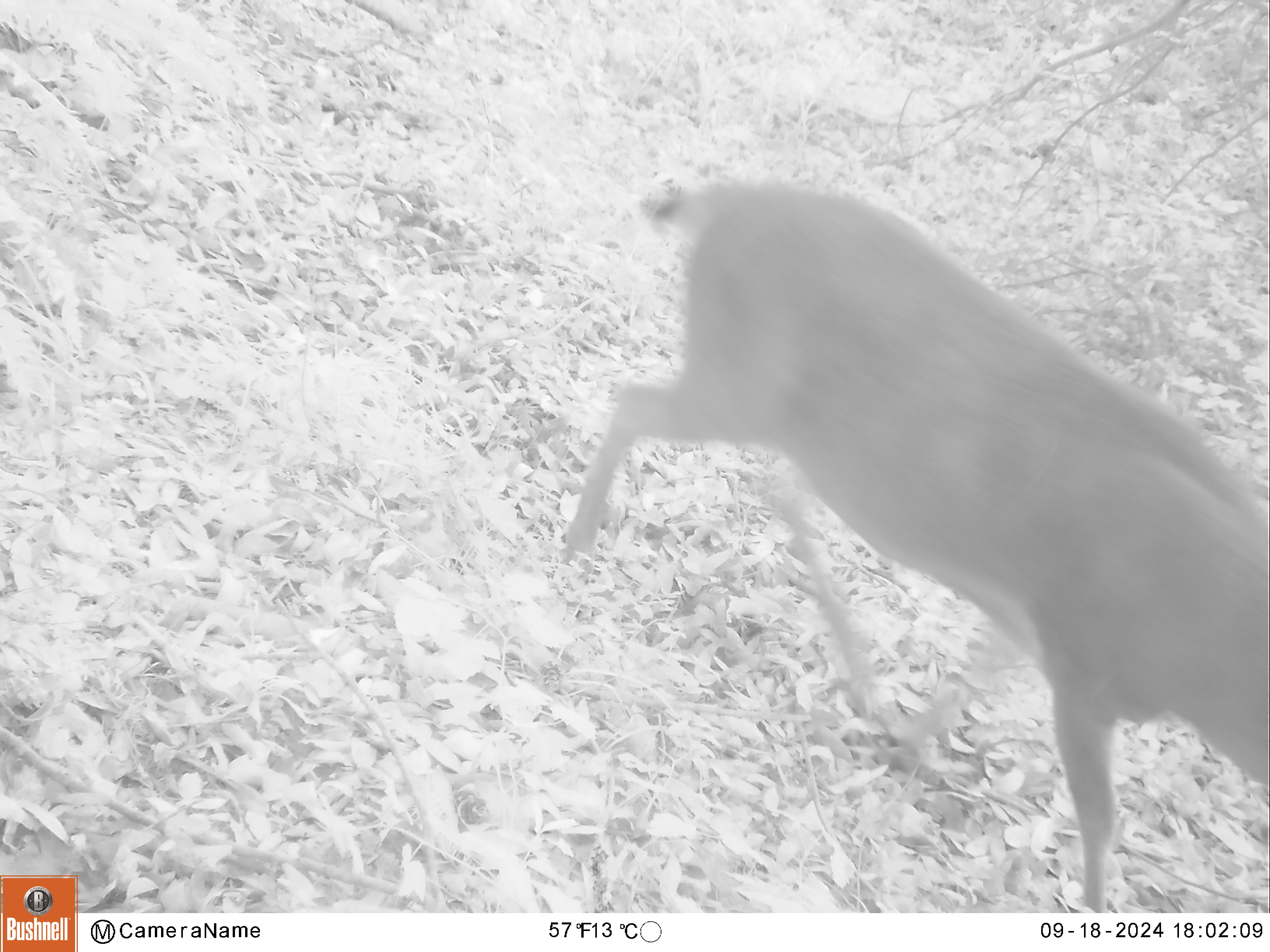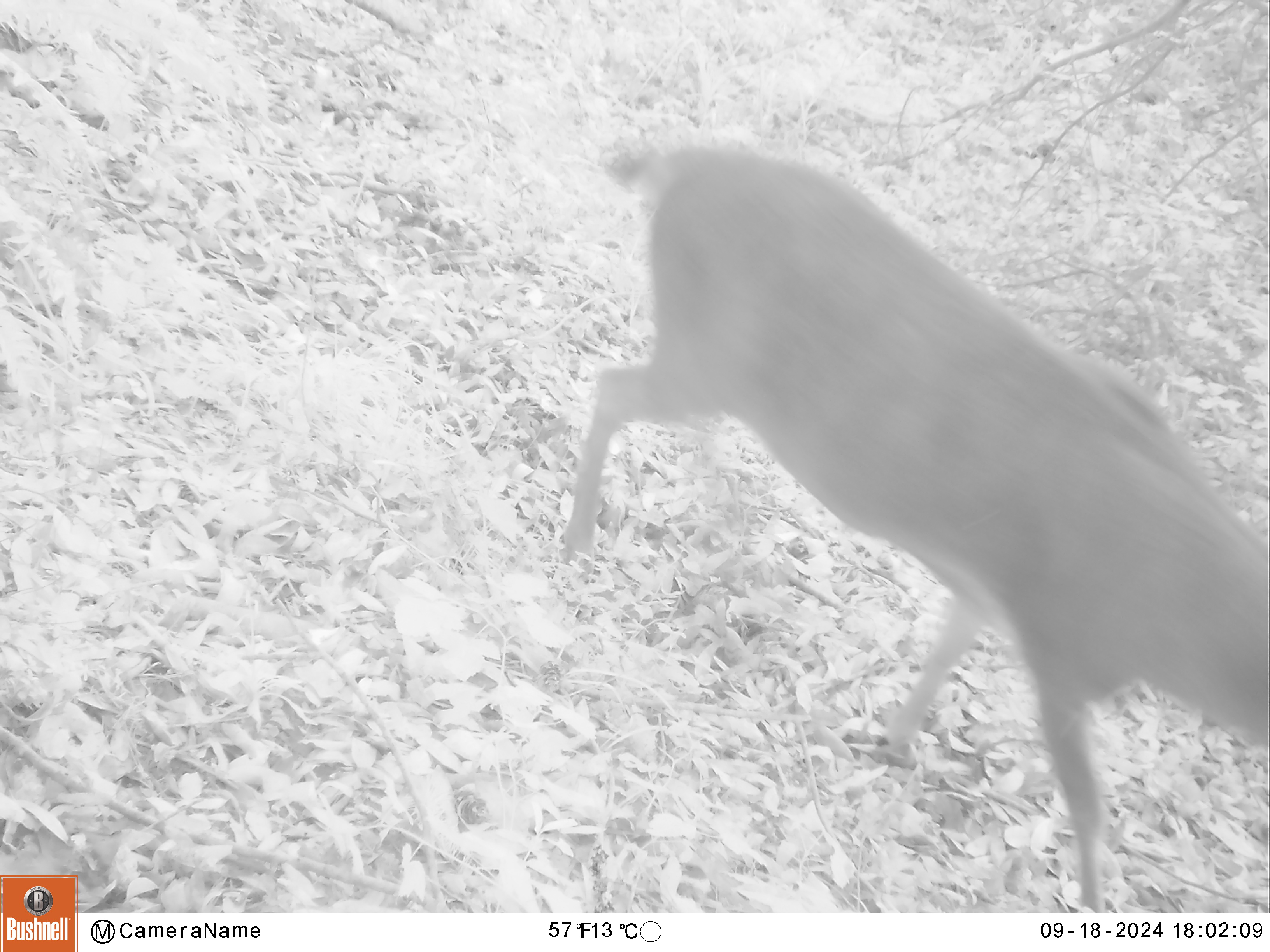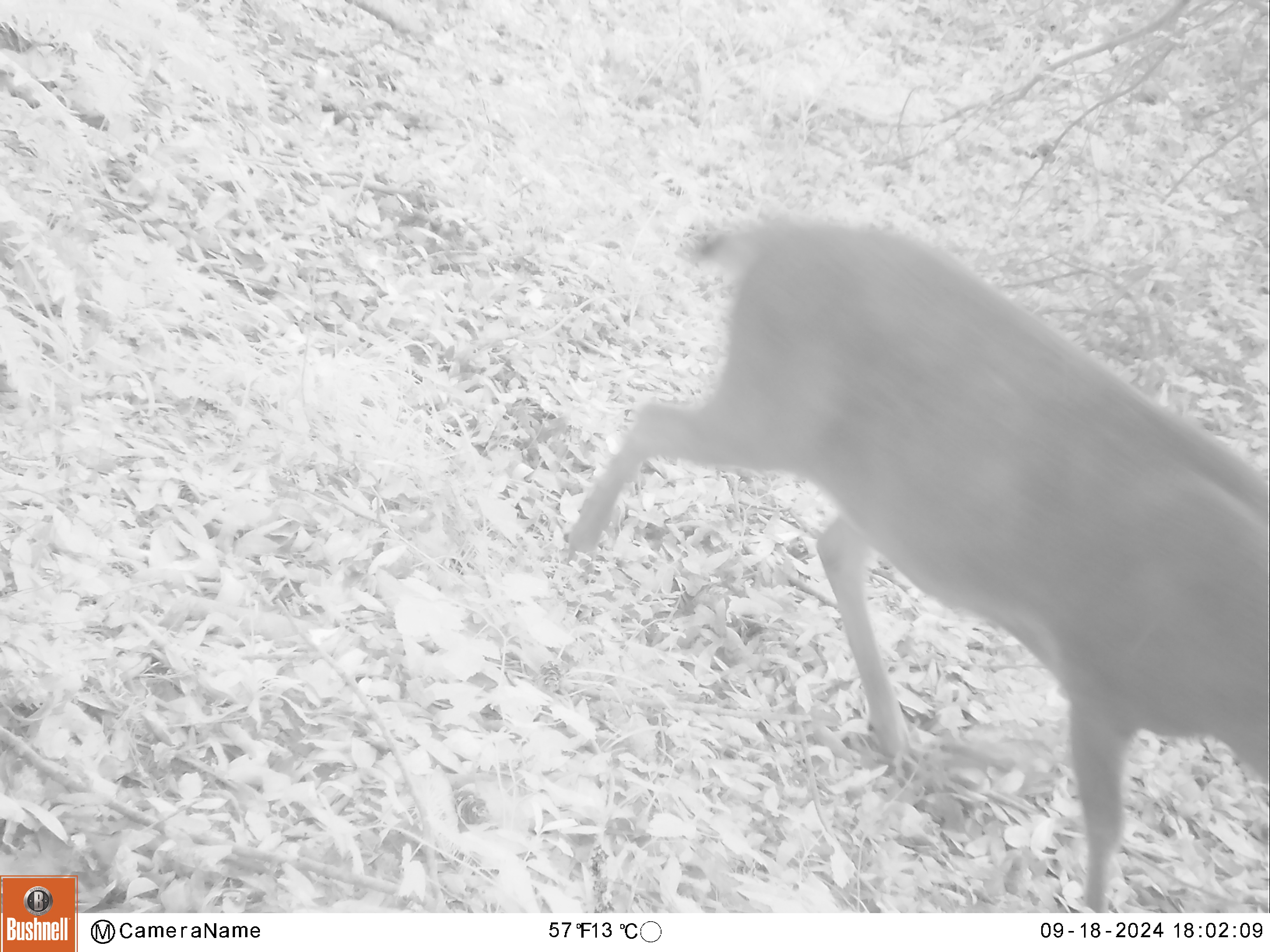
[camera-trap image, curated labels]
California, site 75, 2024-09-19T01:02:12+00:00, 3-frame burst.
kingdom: Animalia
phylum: Chordata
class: Mammalia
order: Artiodactyla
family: Cervidae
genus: Odocoileus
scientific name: Odocoileus hemionus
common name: mule deer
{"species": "mule deer (Odocoileus hemionus)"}